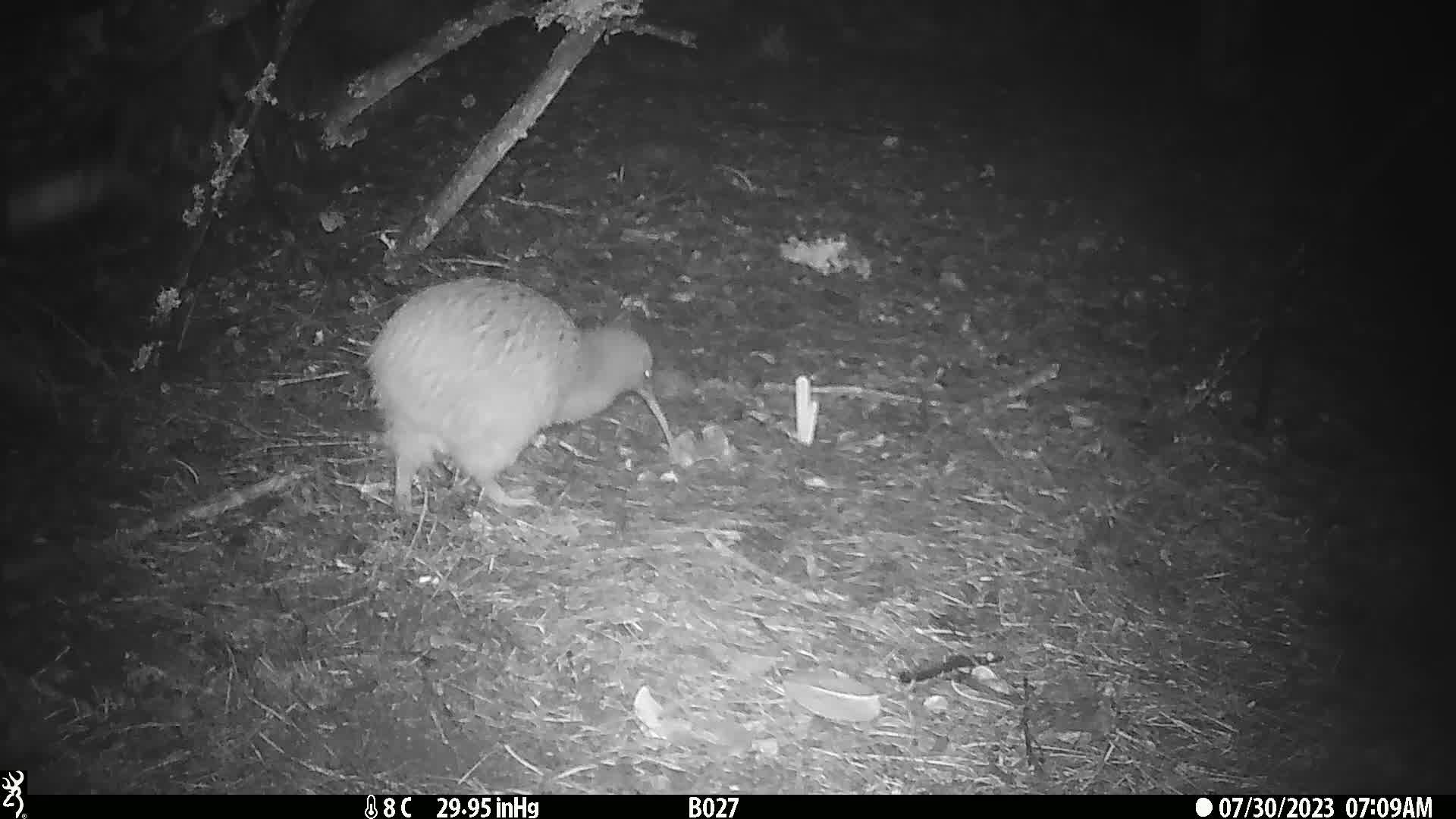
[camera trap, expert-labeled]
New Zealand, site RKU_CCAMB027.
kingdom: Animalia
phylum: Chordata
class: Aves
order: Apterygiformes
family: Apterygidae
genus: Apteryx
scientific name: Apteryx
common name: kiwi